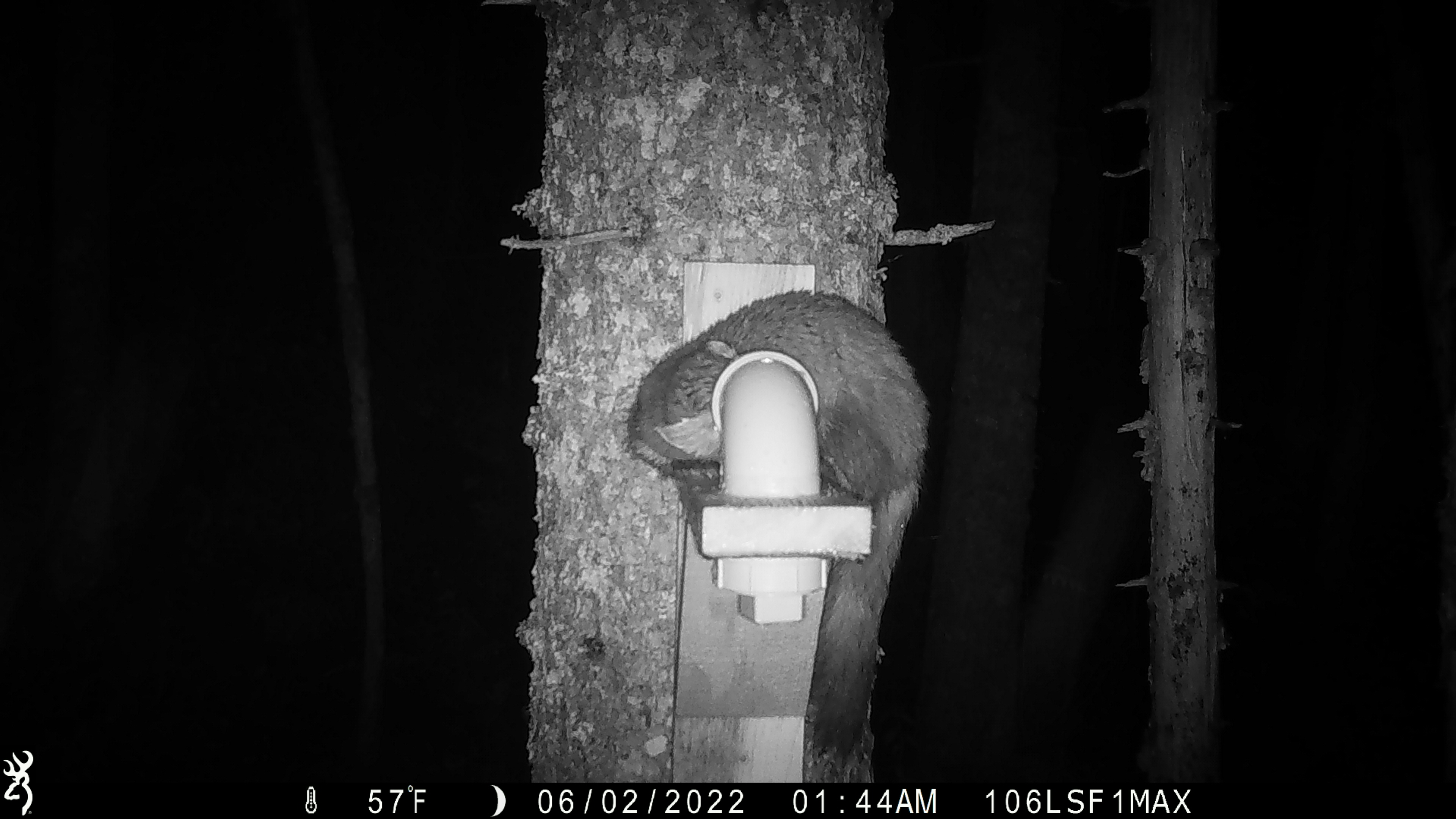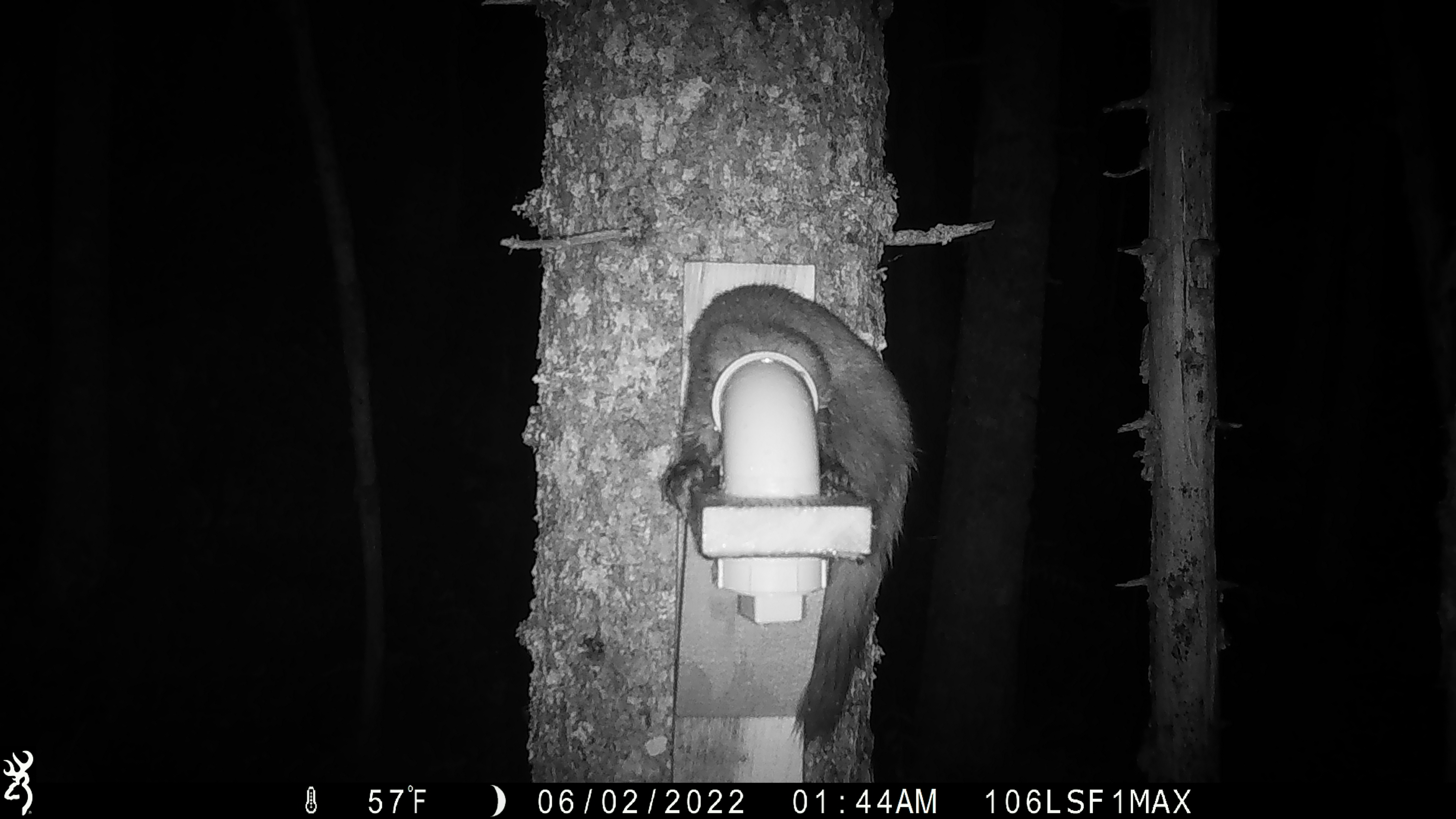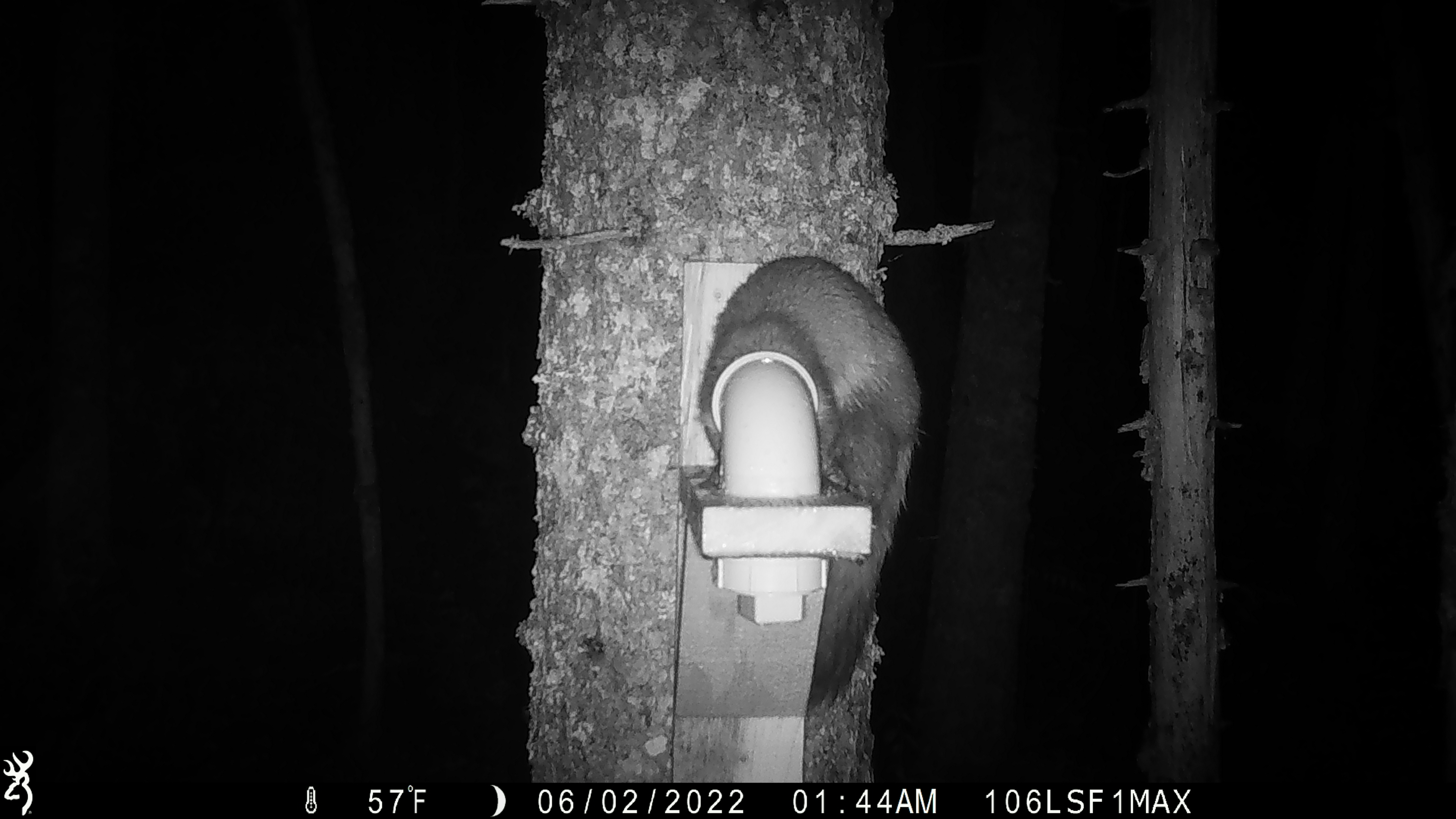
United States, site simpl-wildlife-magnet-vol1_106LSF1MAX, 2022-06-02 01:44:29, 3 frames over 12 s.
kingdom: Animalia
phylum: Chordata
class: Mammalia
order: Carnivora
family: Mustelidae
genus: Martes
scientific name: Martes americana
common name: american marten